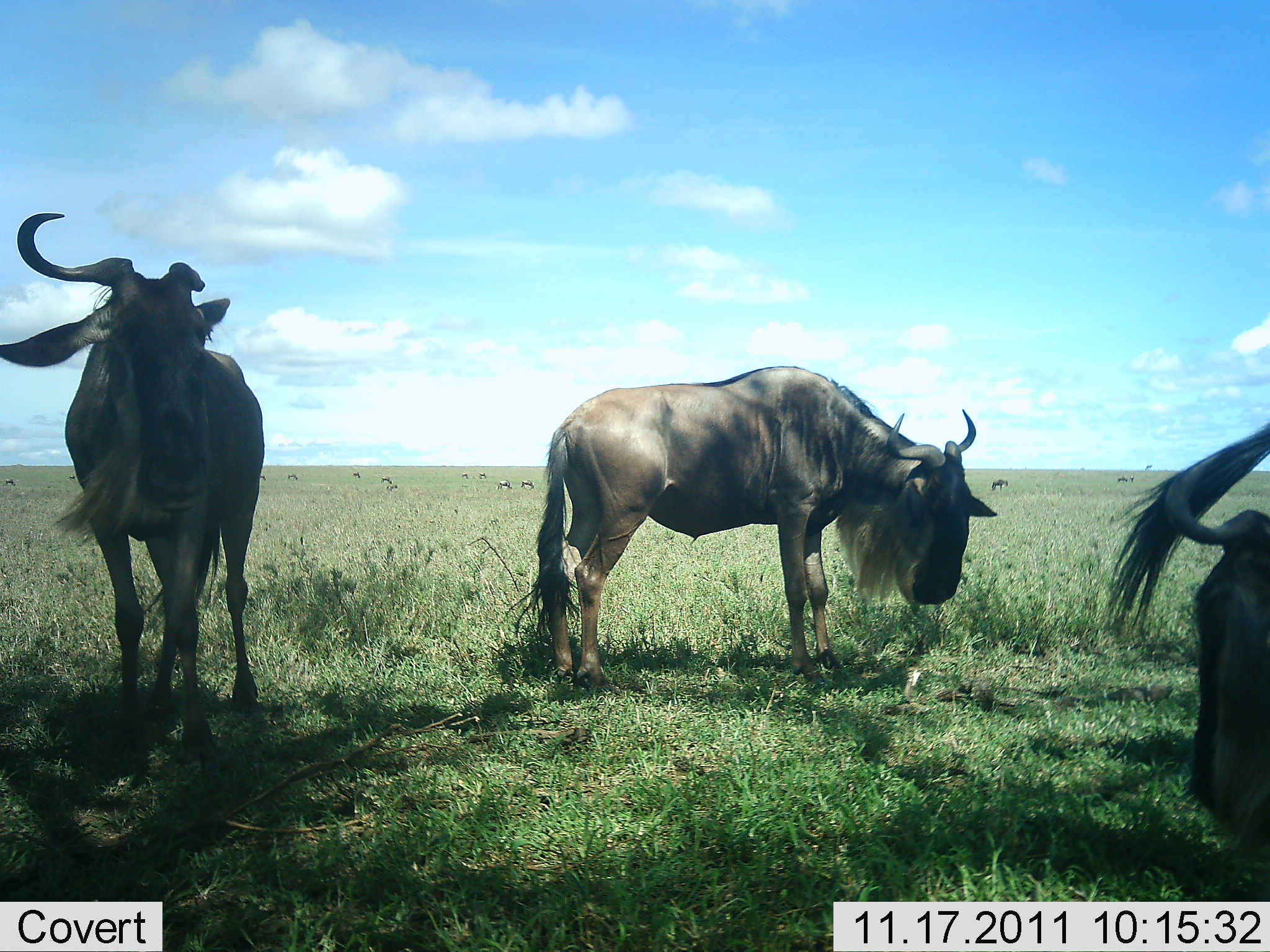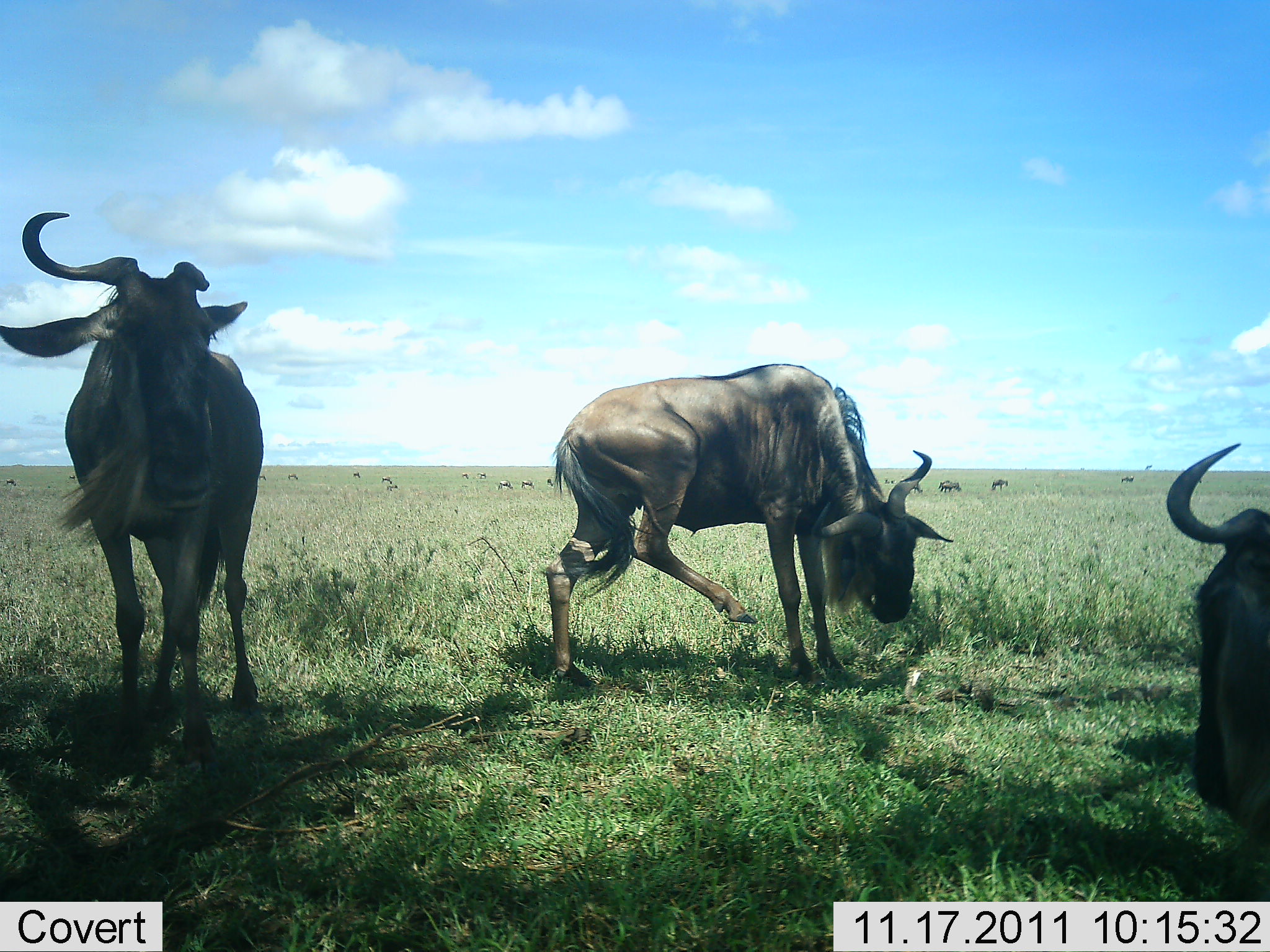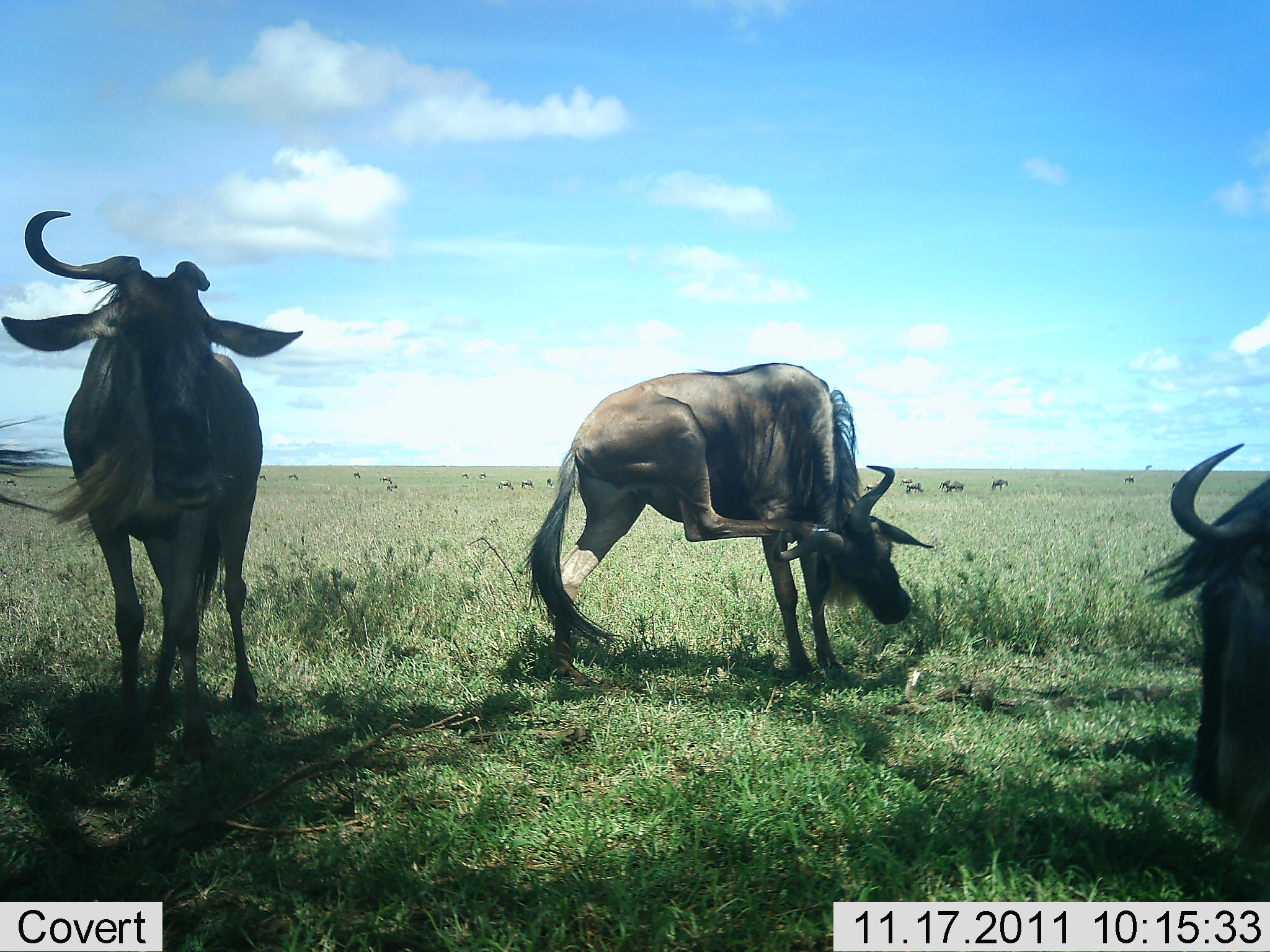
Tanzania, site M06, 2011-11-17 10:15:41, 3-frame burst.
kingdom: Animalia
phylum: Chordata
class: Mammalia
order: Artiodactyla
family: Bovidae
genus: Connochaetes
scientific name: Connochaetes taurinus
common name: blue wildebeest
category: wildebeest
Wildebeest (blue wildebeest) (Connochaetes taurinus), count 11-50. Behavior (volunteer vote fractions): standing 83%, resting 17%, moving 25%, interacting 0%. Young present (vote fraction): 0%. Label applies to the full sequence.